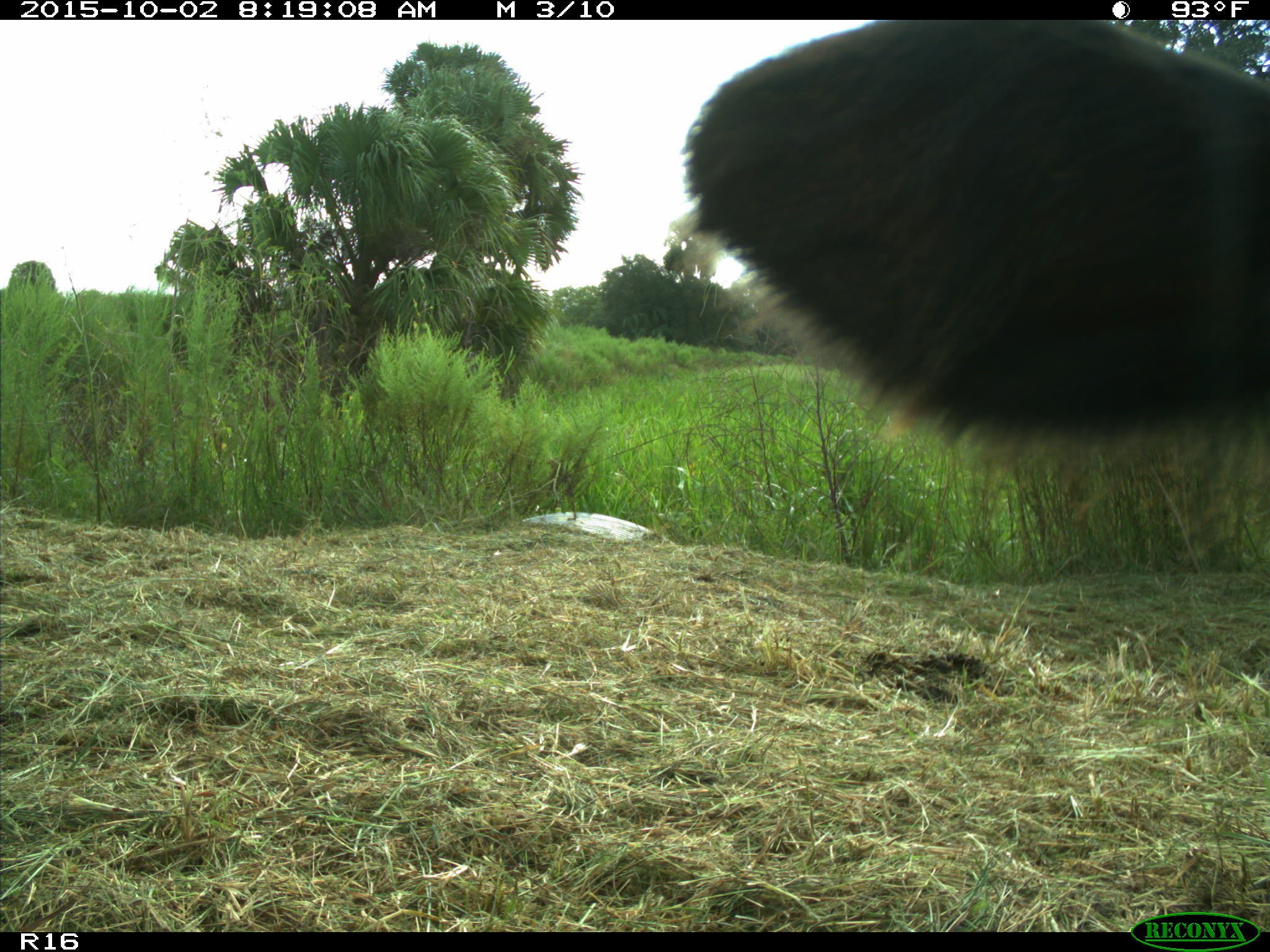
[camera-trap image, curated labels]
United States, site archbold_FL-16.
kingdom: Animalia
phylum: Chordata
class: Mammalia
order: Artiodactyla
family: Bovidae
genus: Bos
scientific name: Bos taurus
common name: domestic cow